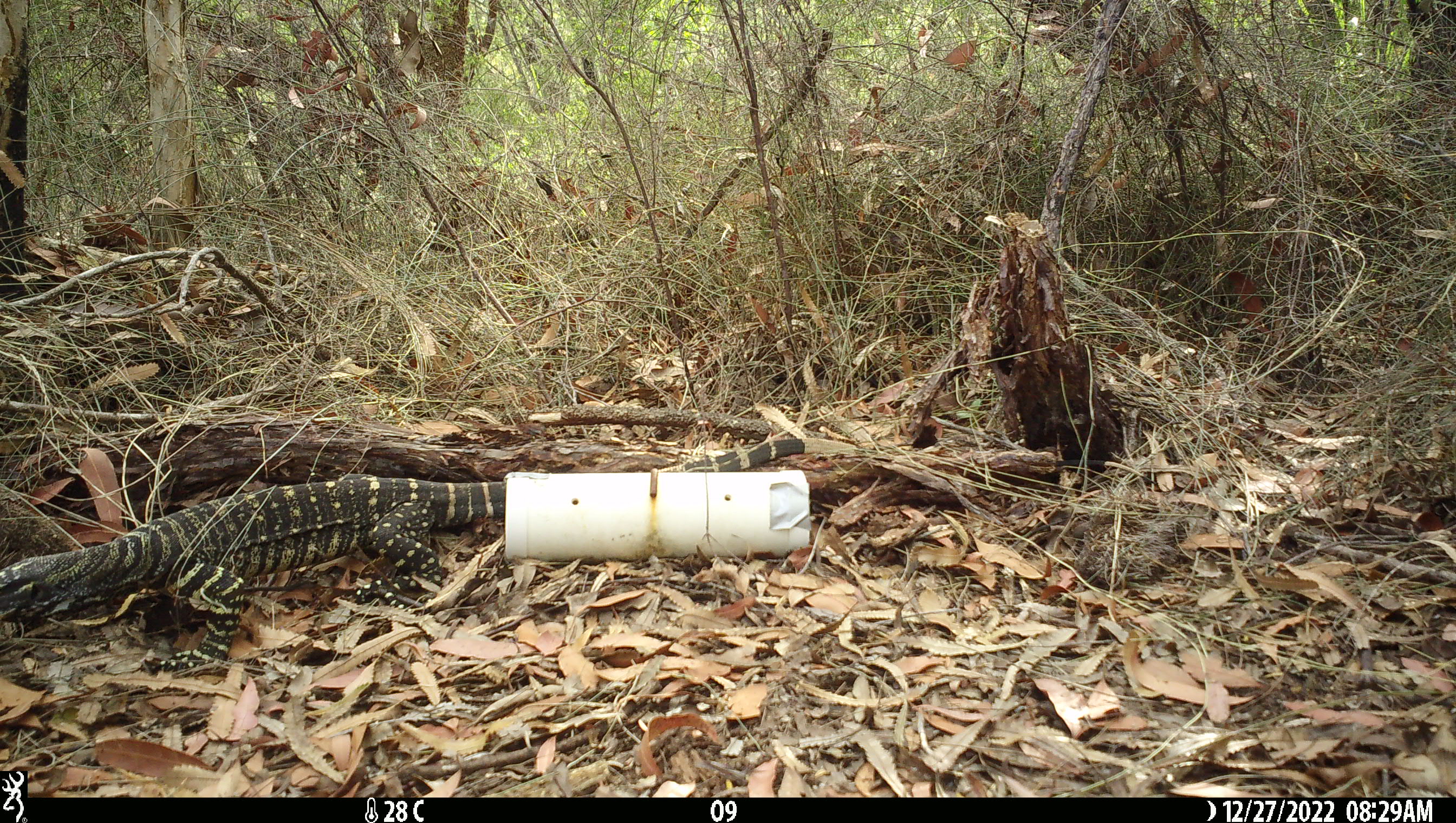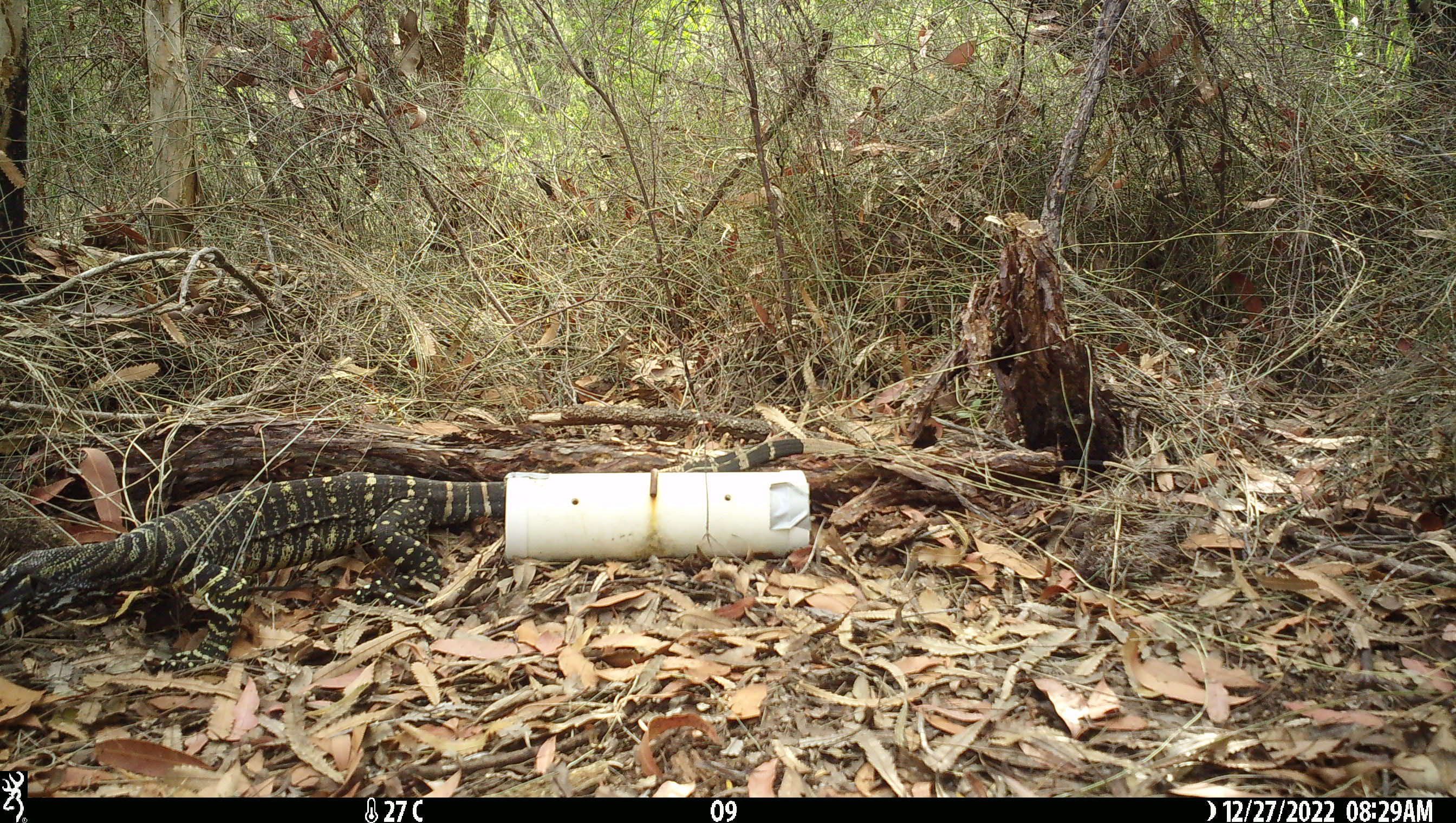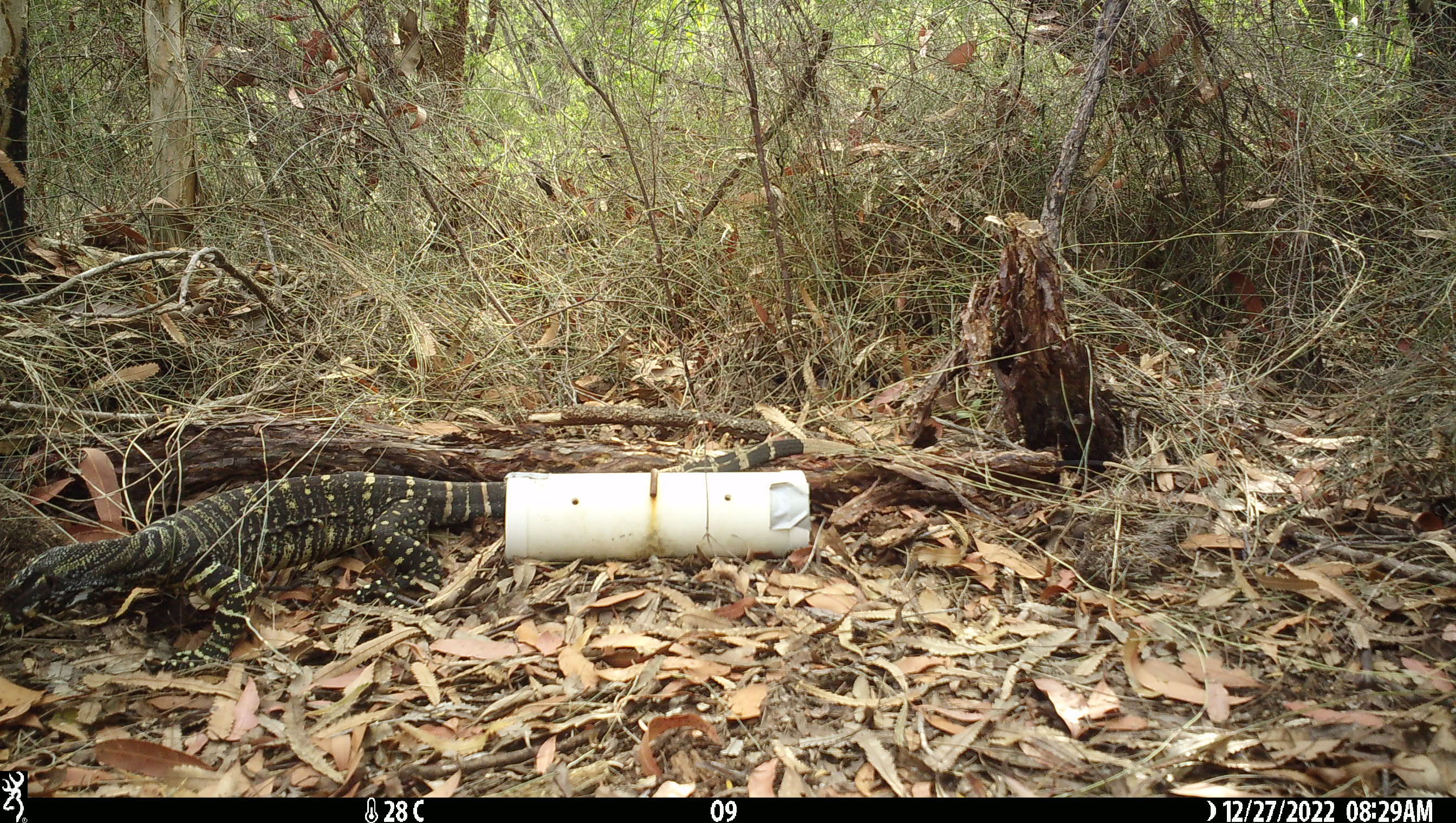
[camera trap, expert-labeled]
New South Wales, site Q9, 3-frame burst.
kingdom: Animalia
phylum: Chordata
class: Reptilia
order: Squamata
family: Varanidae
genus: Varanus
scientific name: Varanus varius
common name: lace monitor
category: goanna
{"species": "goanna (lace monitor) (Varanus varius)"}